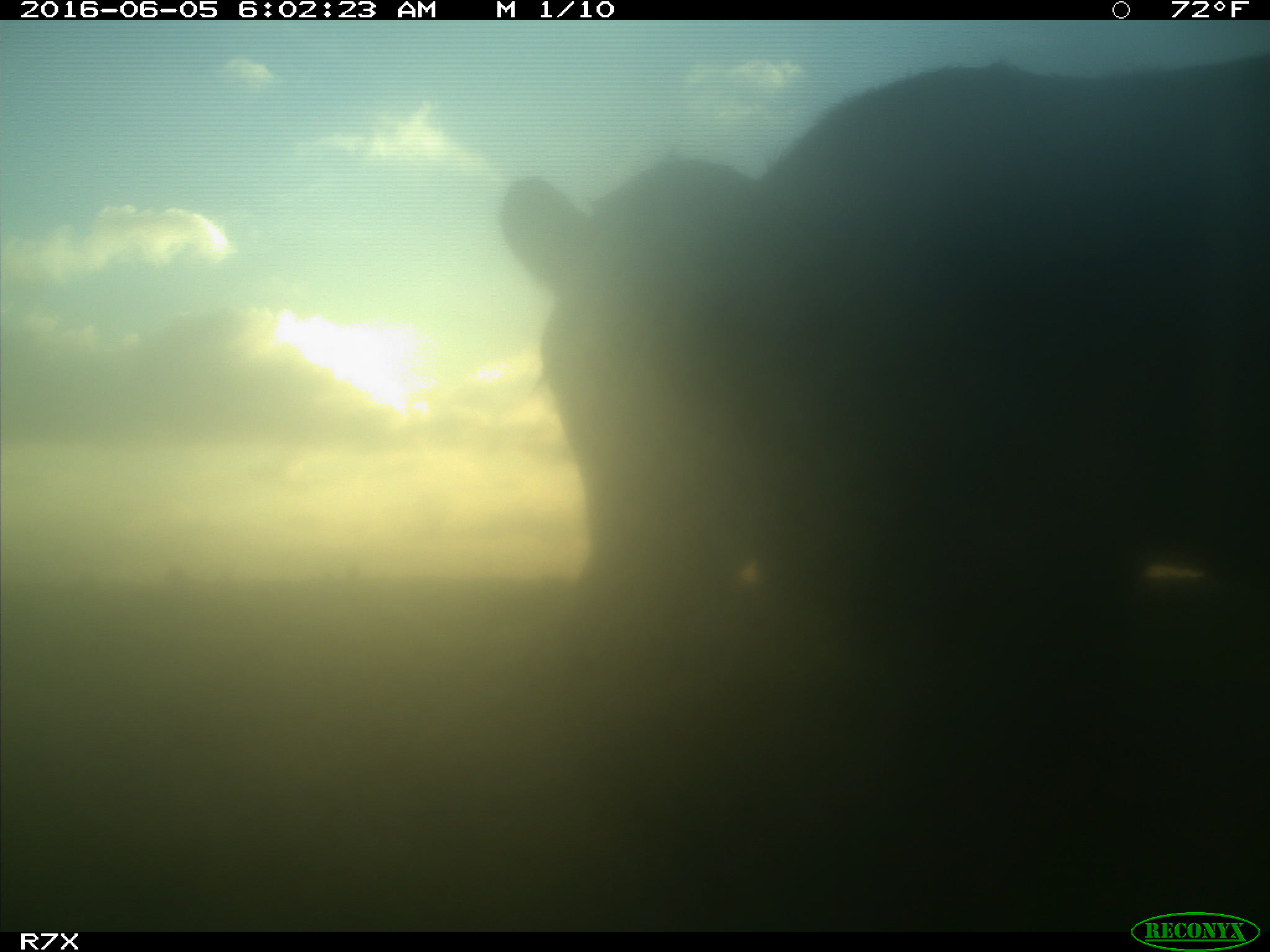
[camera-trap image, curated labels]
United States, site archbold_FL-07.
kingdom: Animalia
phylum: Chordata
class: Mammalia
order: Artiodactyla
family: Bovidae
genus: Bos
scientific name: Bos taurus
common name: domestic cow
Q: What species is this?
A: Bos taurus (domestic cow).